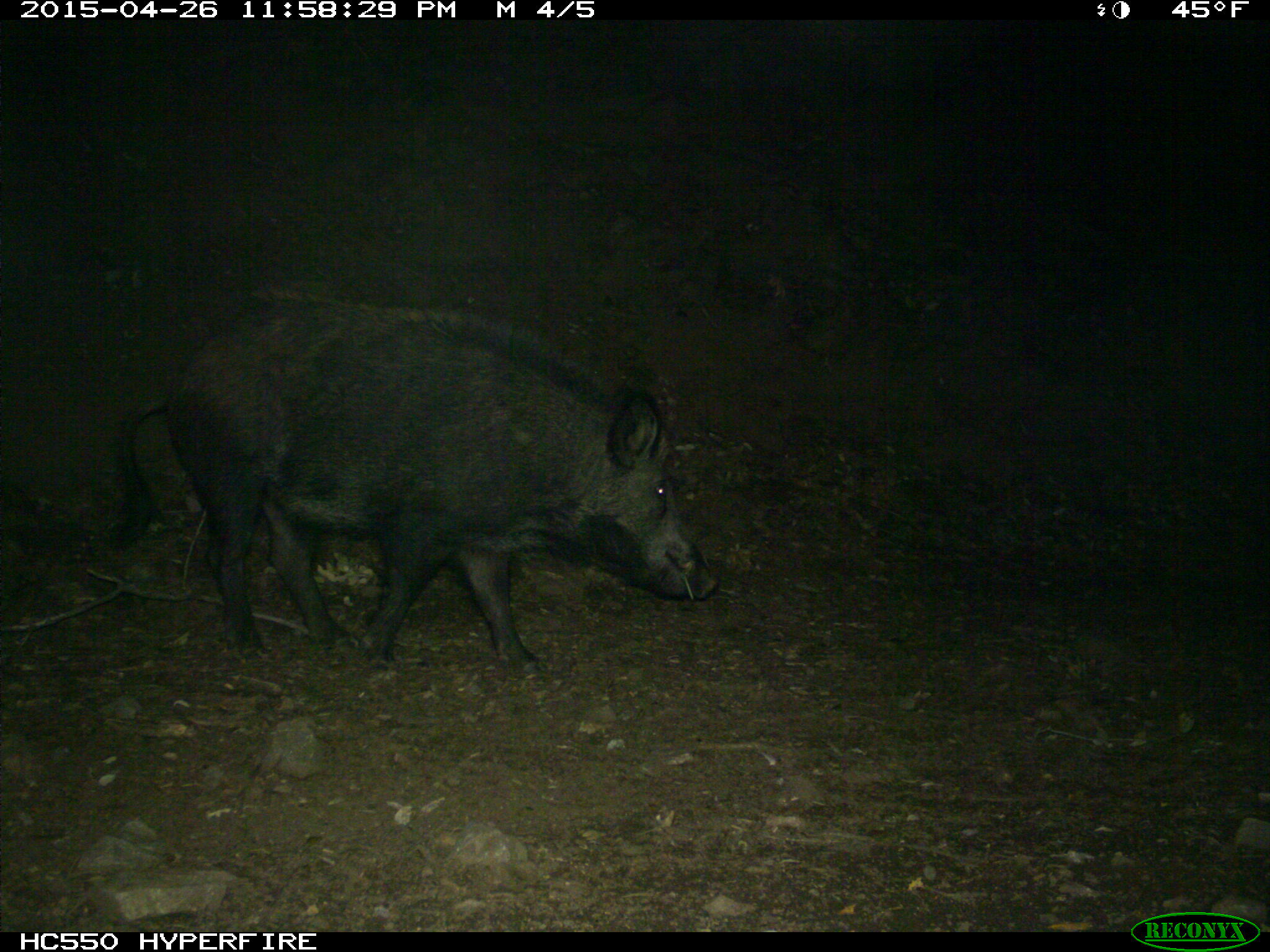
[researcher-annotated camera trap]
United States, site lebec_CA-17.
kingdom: Animalia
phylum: Chordata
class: Mammalia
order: Artiodactyla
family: Suidae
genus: Sus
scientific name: Sus scrofa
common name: wild boar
Sus scrofa (wild boar).